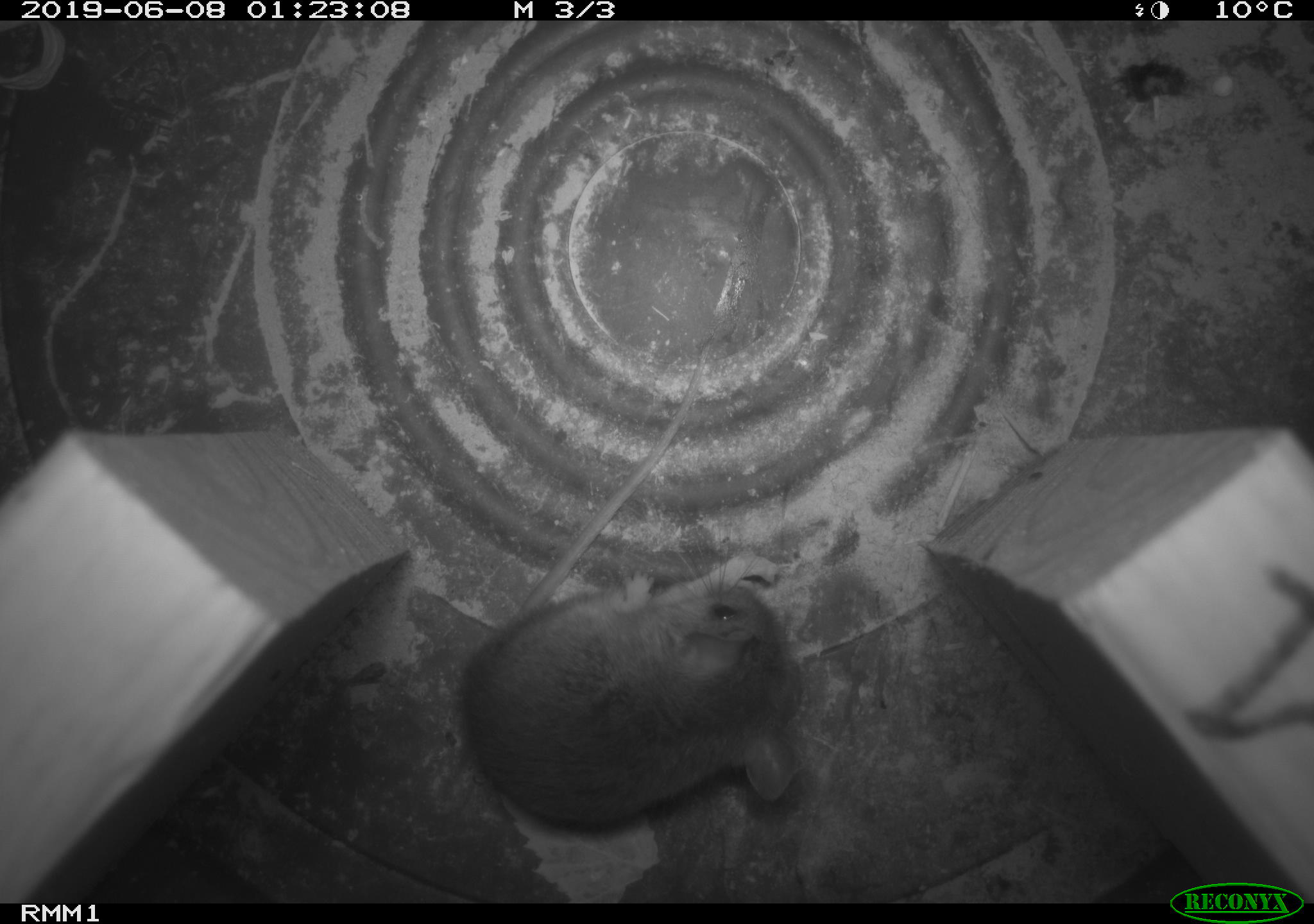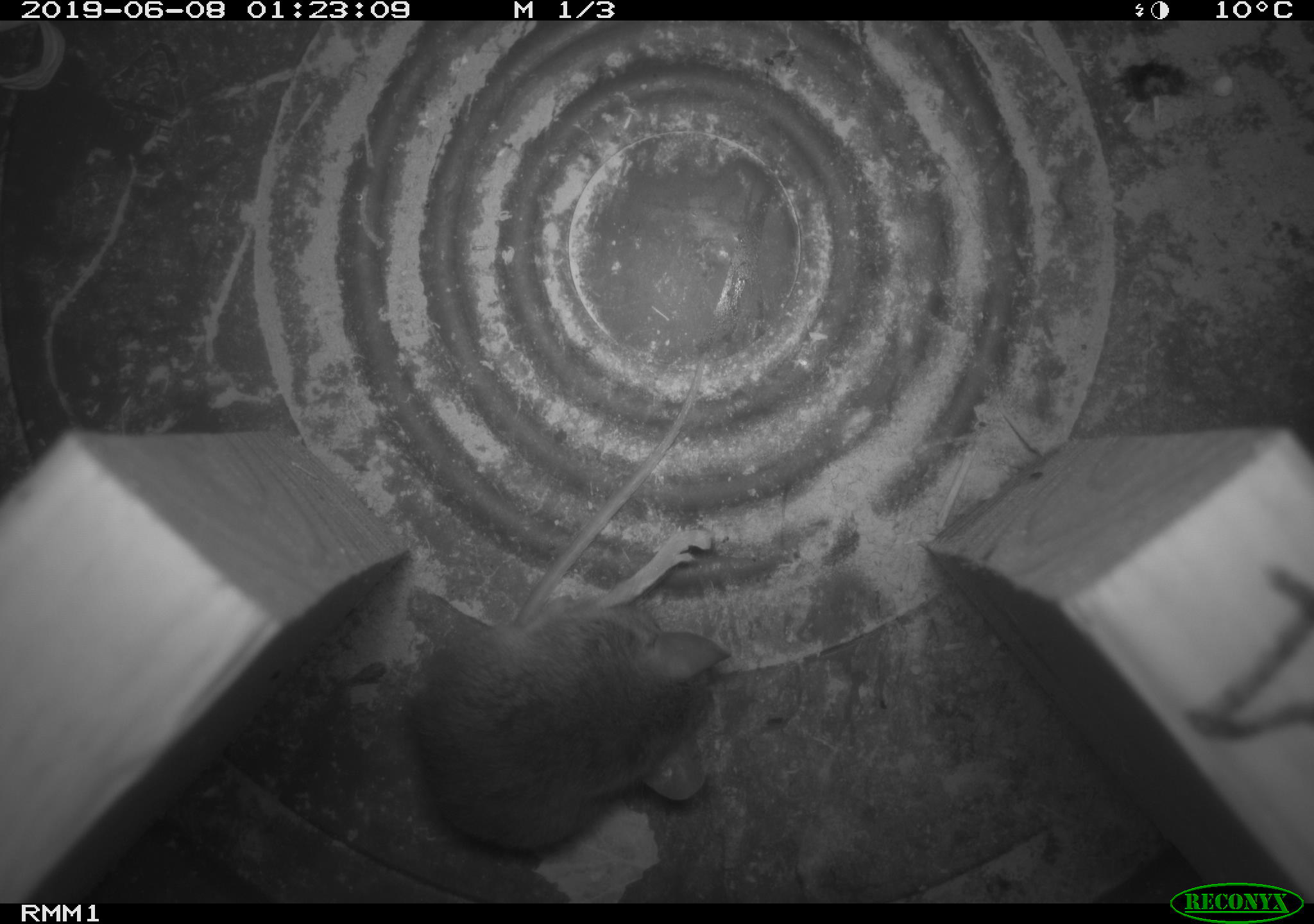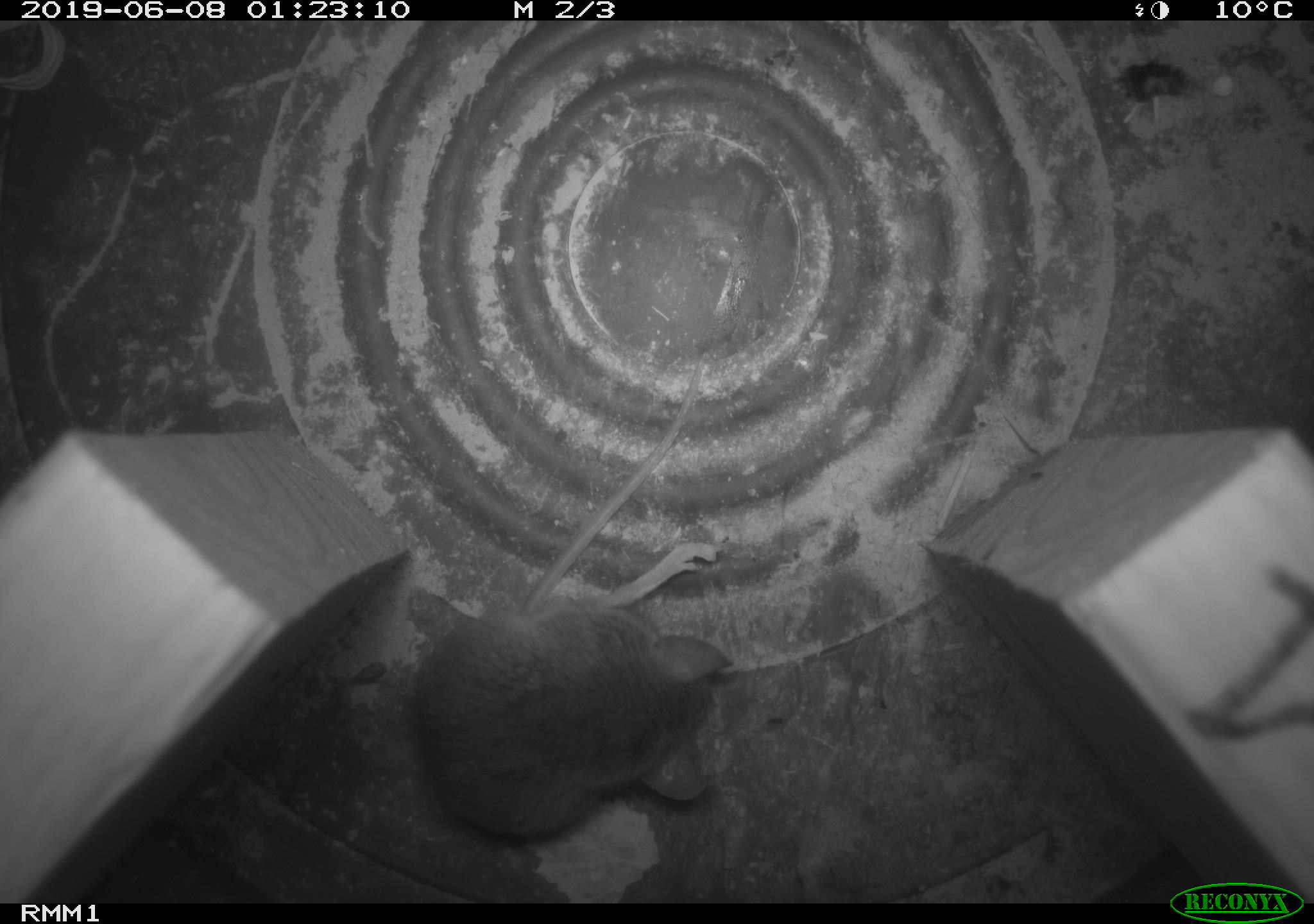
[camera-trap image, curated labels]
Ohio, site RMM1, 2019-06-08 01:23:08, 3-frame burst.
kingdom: Animalia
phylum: Chordata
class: Mammalia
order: Rodentia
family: Cricetidae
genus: Peromyscus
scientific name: Peromyscus leucopus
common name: white-footed mouse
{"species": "white-footed mouse (Peromyscus leucopus)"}